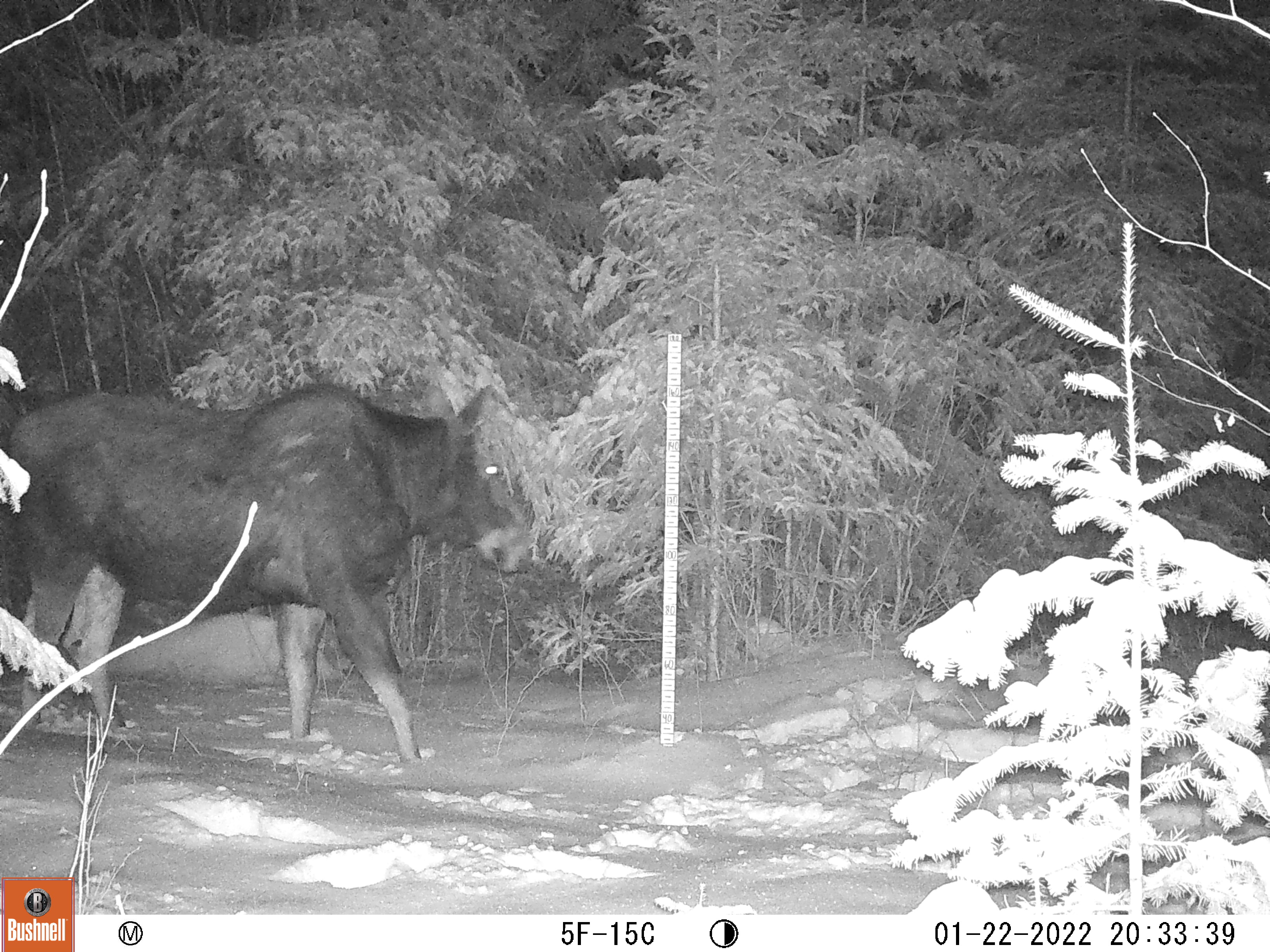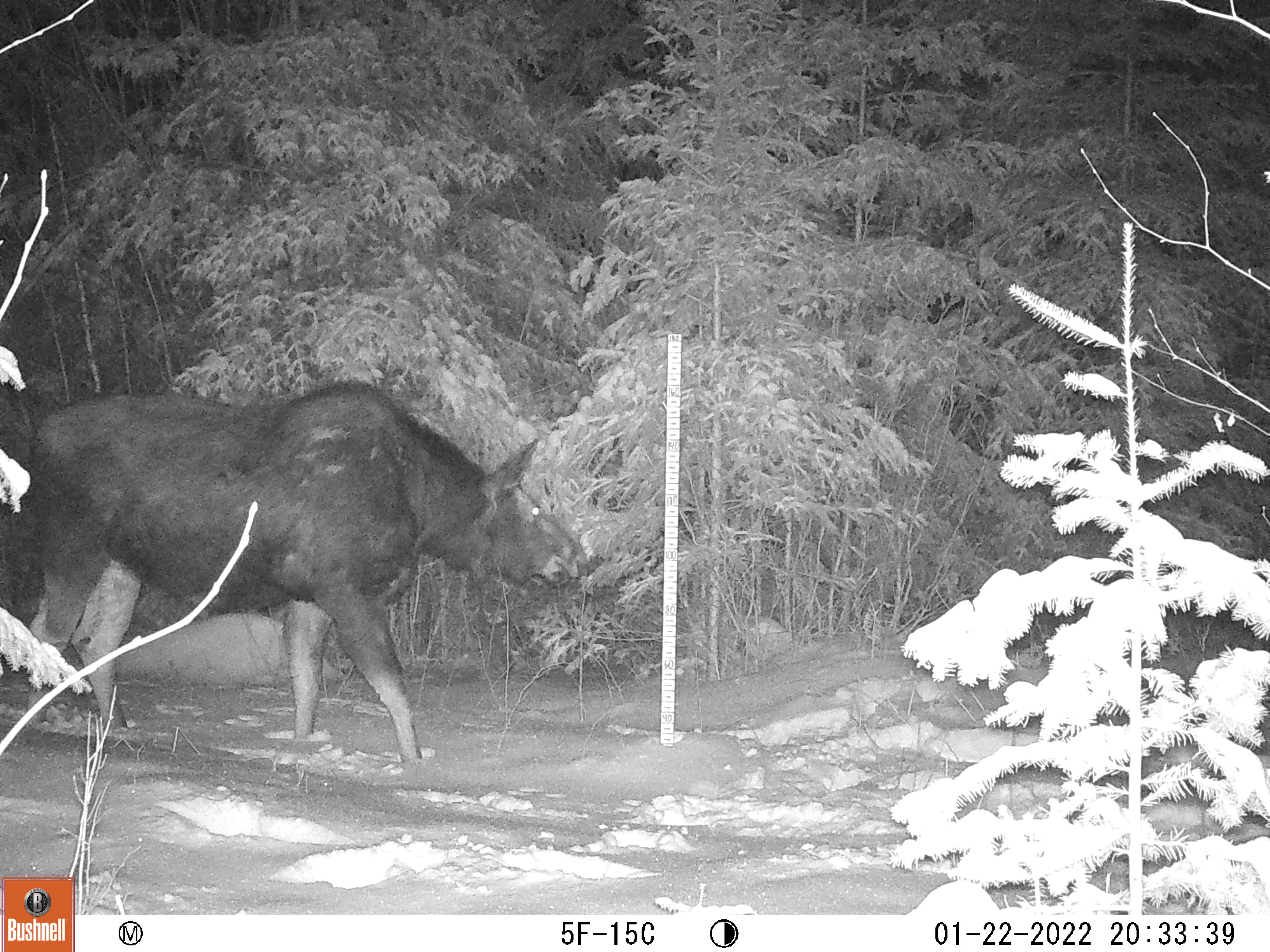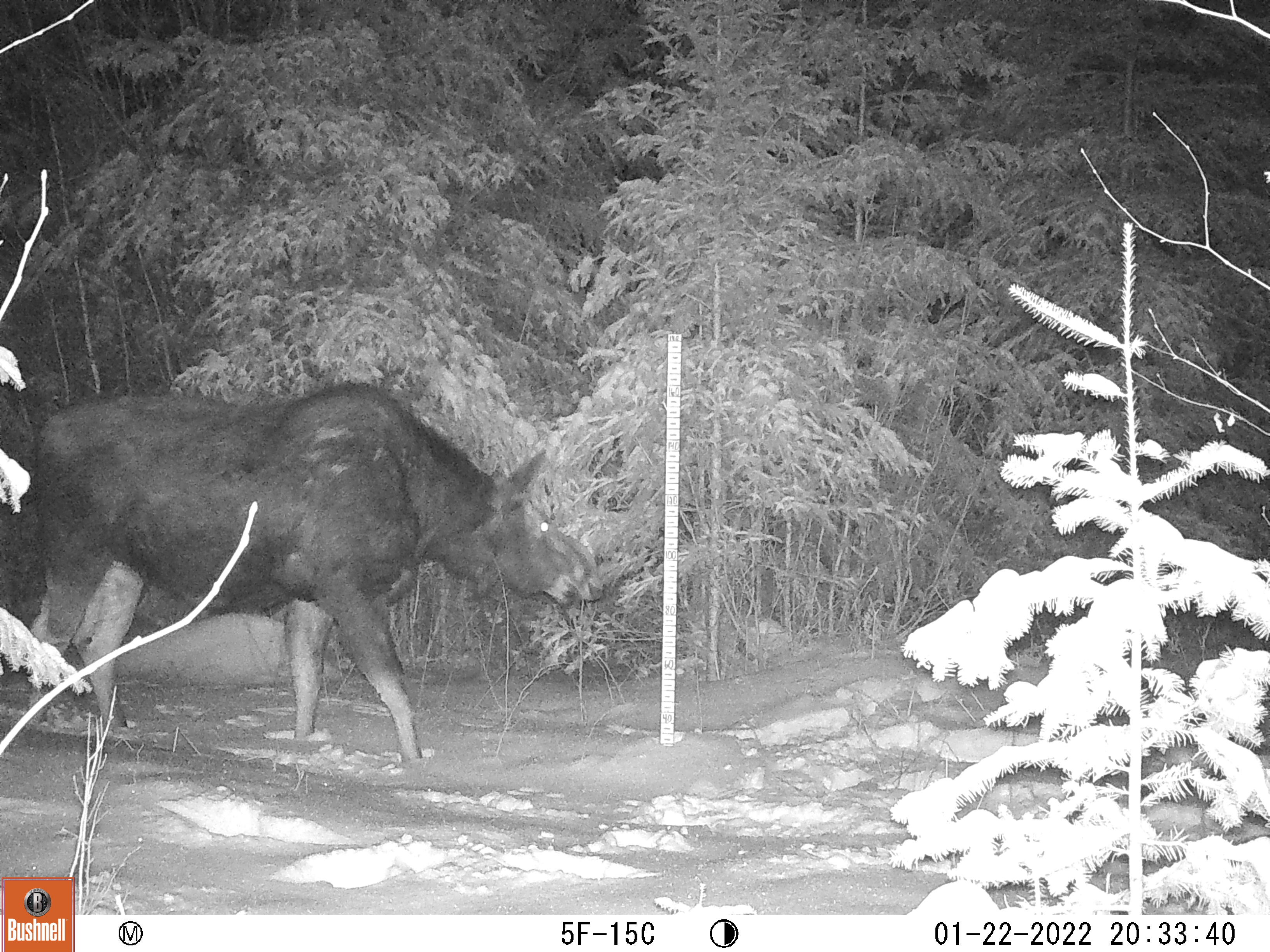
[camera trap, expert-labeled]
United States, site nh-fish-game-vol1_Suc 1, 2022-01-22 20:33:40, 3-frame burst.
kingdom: Animalia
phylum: Chordata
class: Mammalia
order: Artiodactyla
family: Cervidae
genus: Alces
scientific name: Alces alces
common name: moose